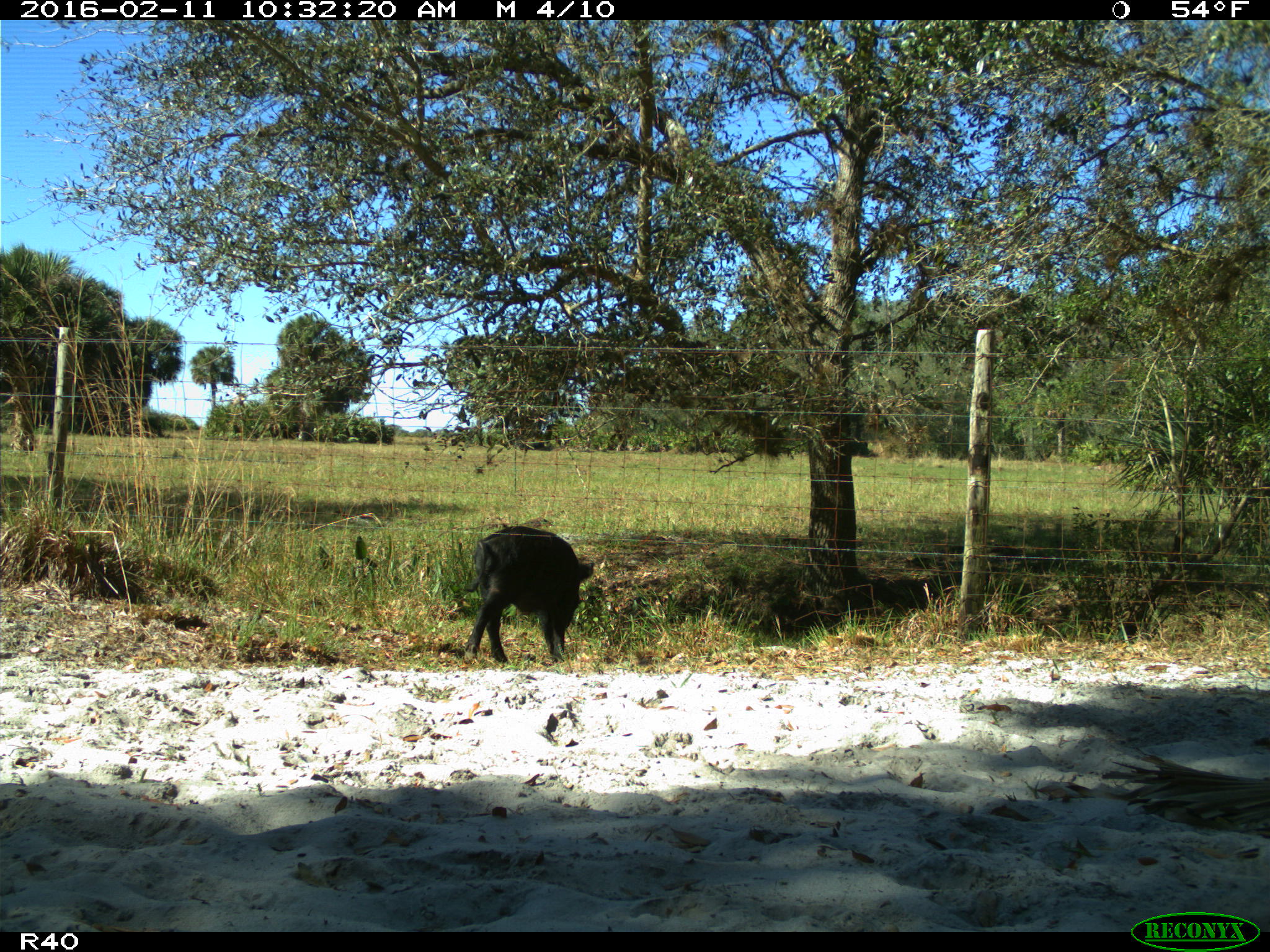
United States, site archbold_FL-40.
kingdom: Animalia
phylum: Chordata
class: Mammalia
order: Artiodactyla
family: Suidae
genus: Sus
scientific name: Sus scrofa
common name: wild boar